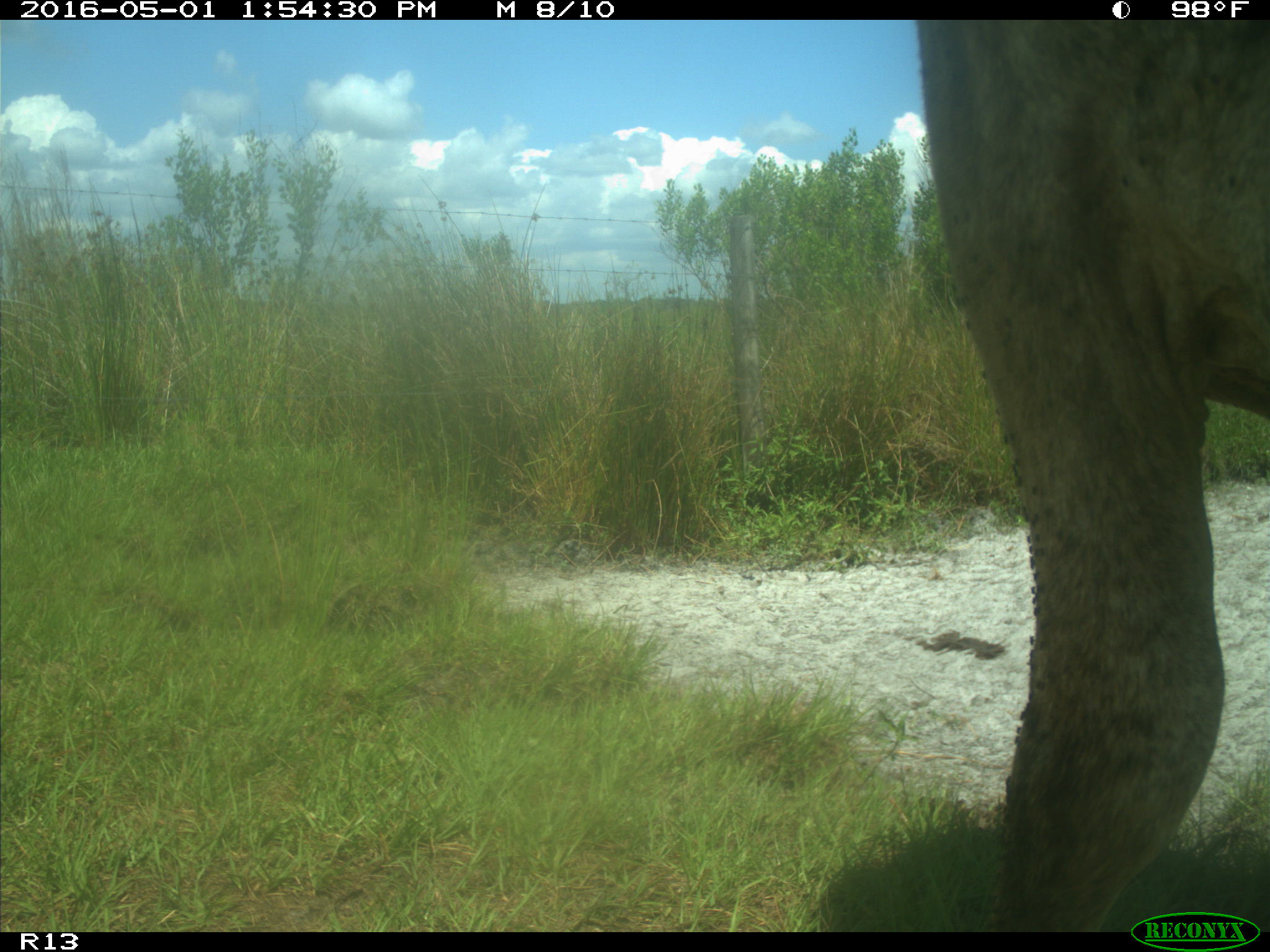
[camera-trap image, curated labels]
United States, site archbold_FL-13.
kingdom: Animalia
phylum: Chordata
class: Mammalia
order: Artiodactyla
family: Bovidae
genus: Bos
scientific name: Bos taurus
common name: domestic cow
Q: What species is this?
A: Bos taurus (domestic cow).